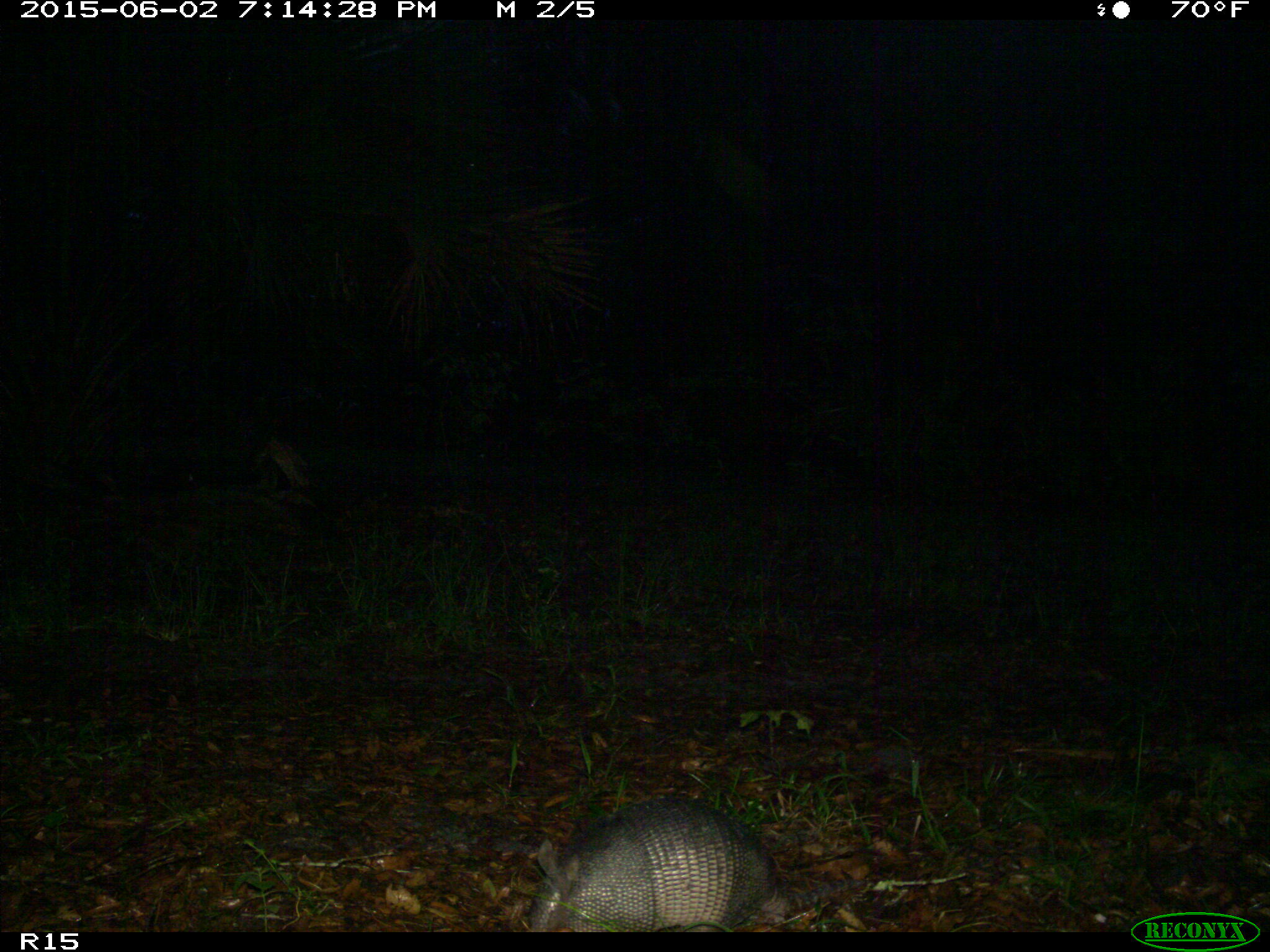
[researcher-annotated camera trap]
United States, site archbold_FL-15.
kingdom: Animalia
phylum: Chordata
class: Mammalia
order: Cingulata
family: Dasypodidae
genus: Dasypus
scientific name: Dasypus novemcinctus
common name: nine-banded armadillo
Dasypus novemcinctus (nine-banded armadillo).